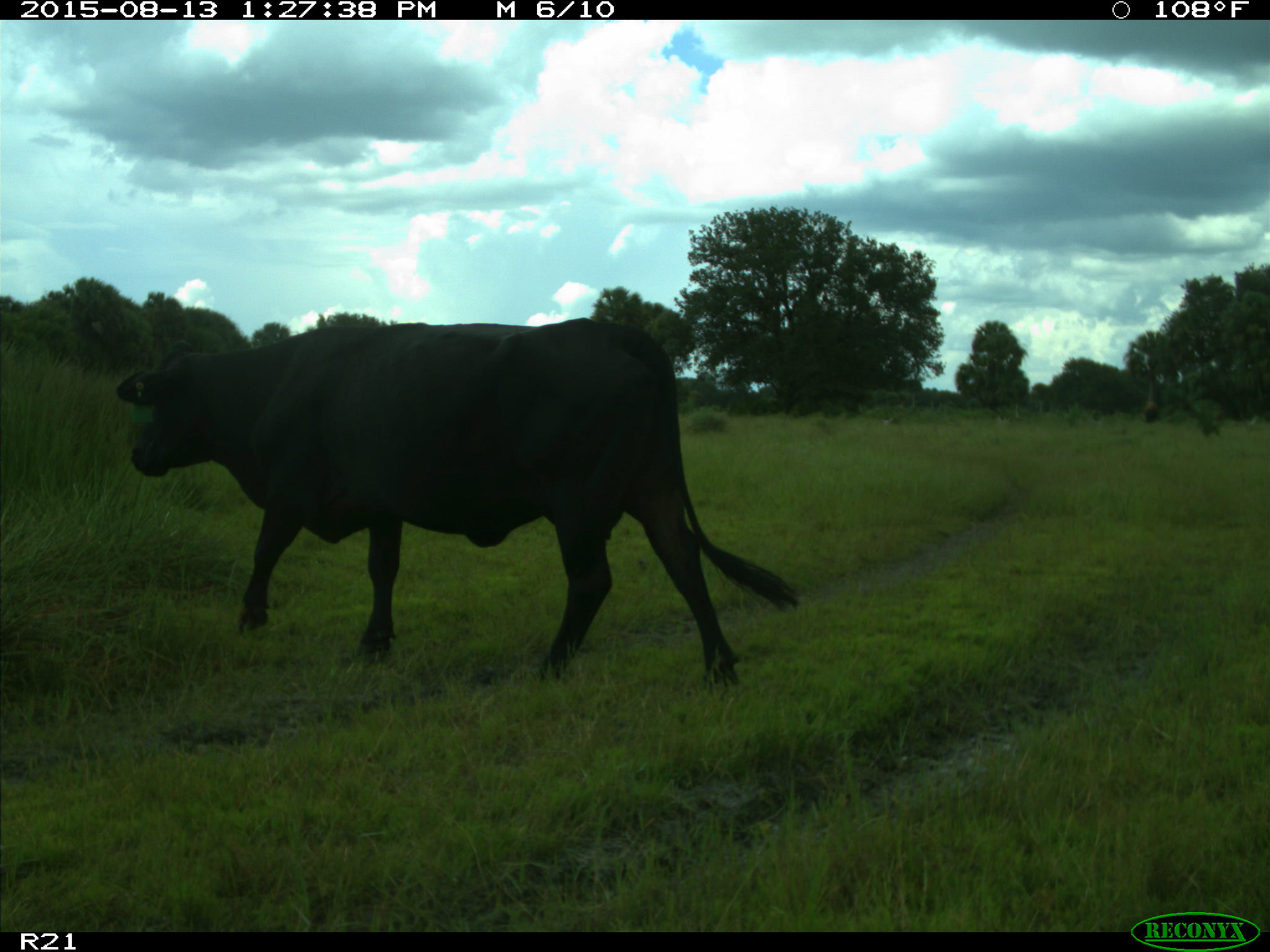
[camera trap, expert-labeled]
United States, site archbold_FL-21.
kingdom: Animalia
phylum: Chordata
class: Mammalia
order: Artiodactyla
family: Bovidae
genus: Bos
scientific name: Bos taurus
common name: domestic cow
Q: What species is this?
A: Bos taurus (domestic cow).